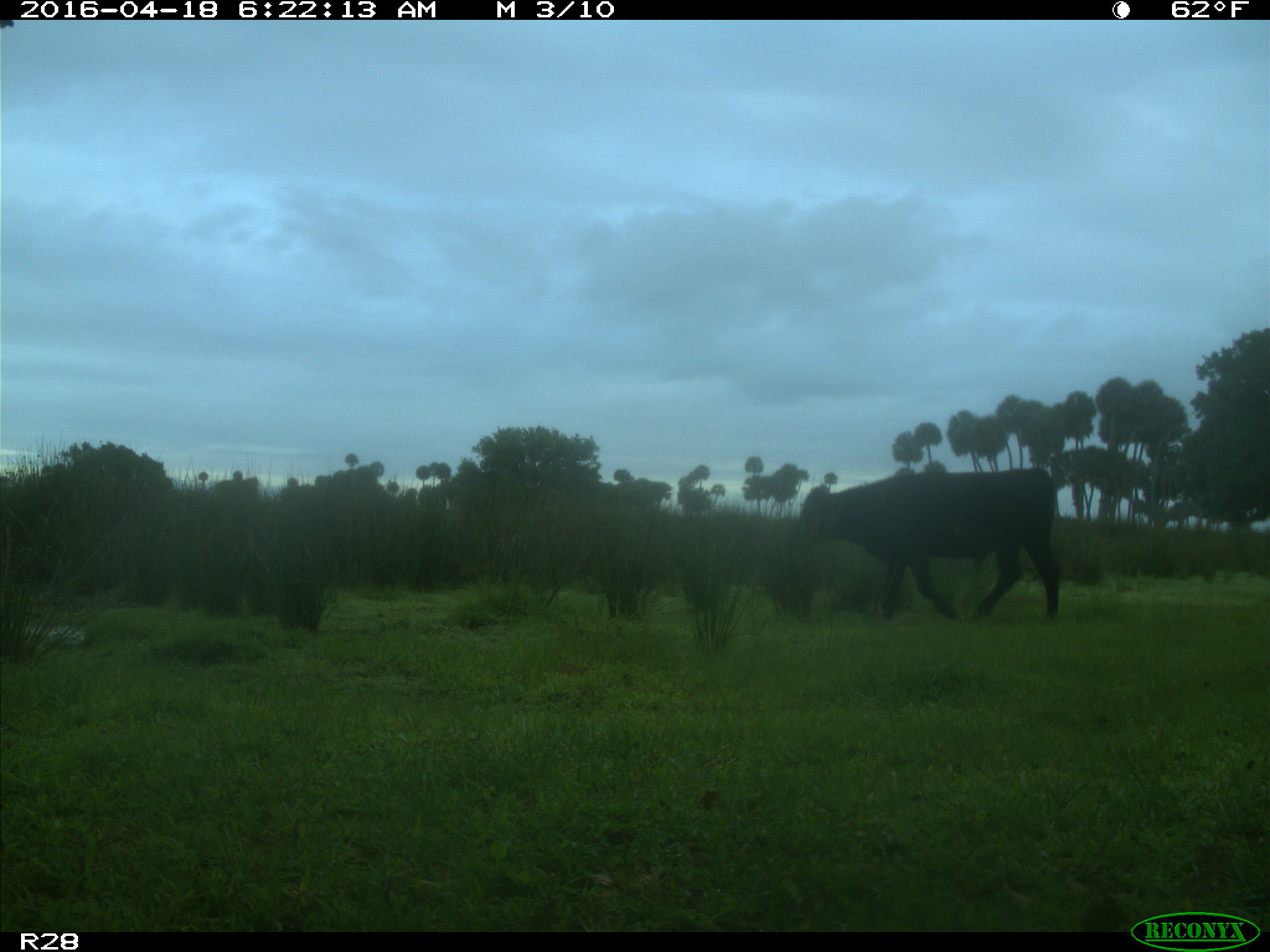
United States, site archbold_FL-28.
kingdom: Animalia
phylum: Chordata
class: Mammalia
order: Artiodactyla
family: Bovidae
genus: Bos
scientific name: Bos taurus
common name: domestic cow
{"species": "Bos taurus (domestic cow)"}